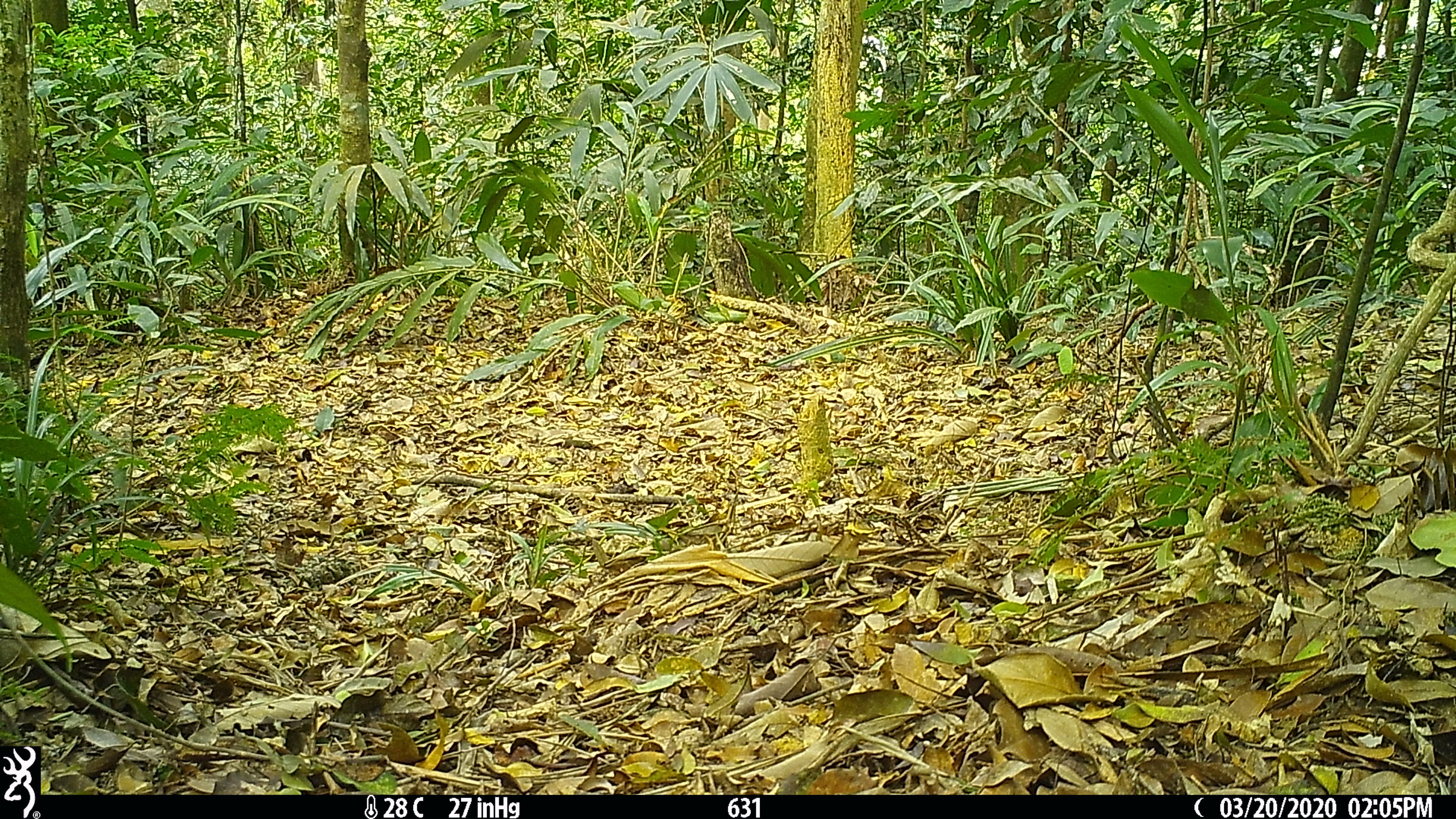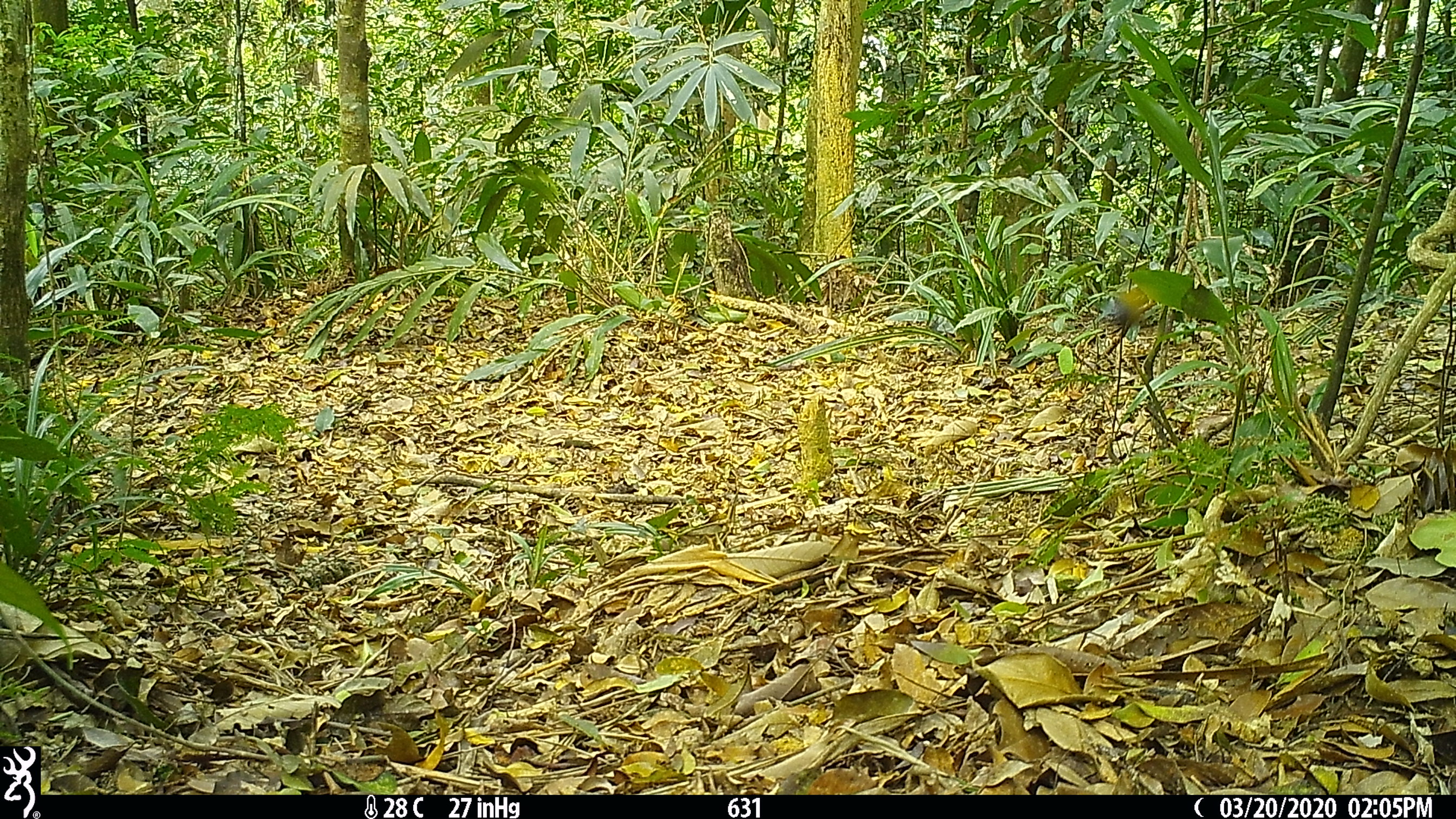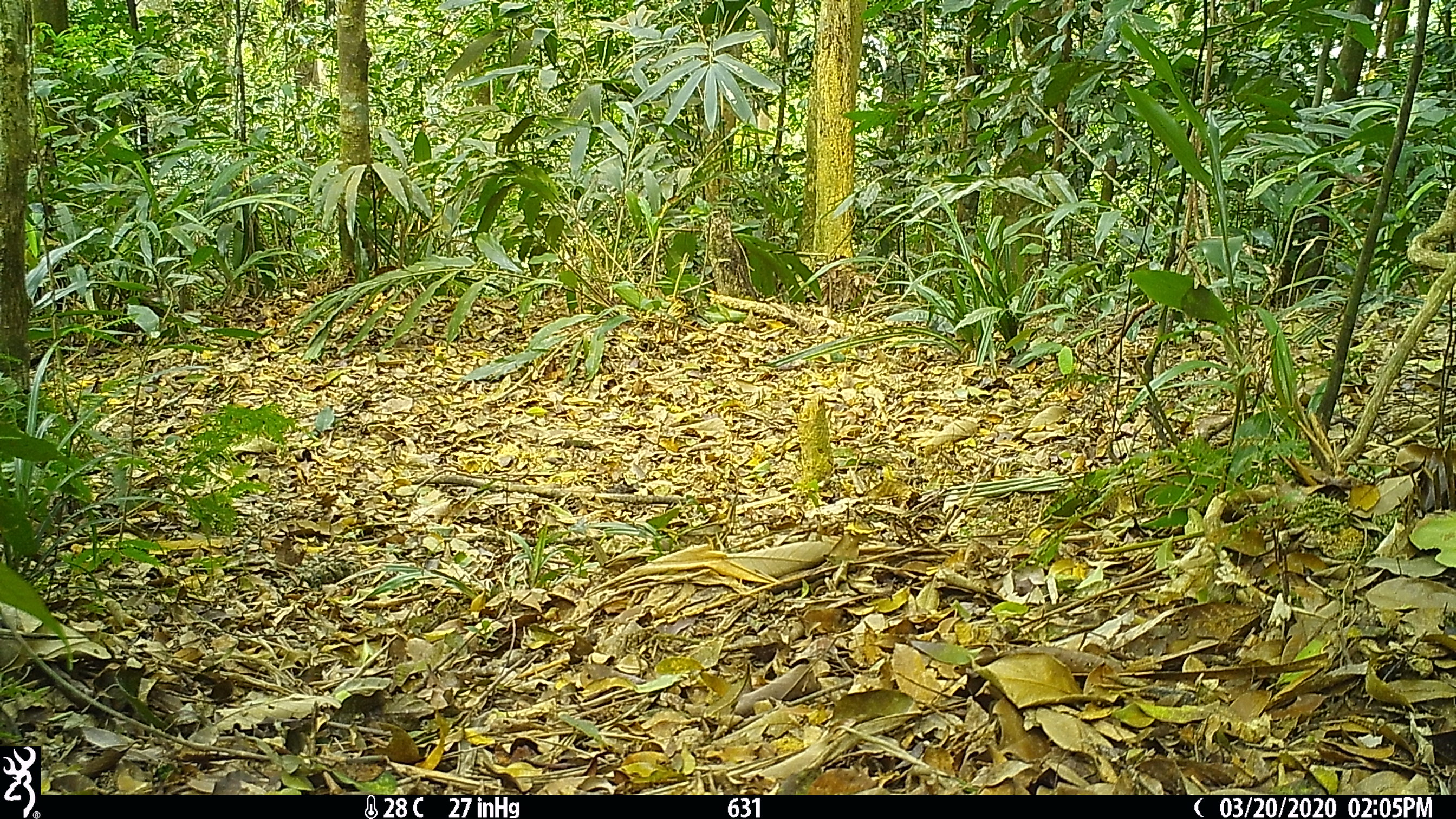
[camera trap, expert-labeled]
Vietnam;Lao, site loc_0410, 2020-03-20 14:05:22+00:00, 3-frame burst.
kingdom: Animalia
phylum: Chordata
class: Aves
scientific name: Aves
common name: bird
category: unidentified bird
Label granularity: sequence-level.